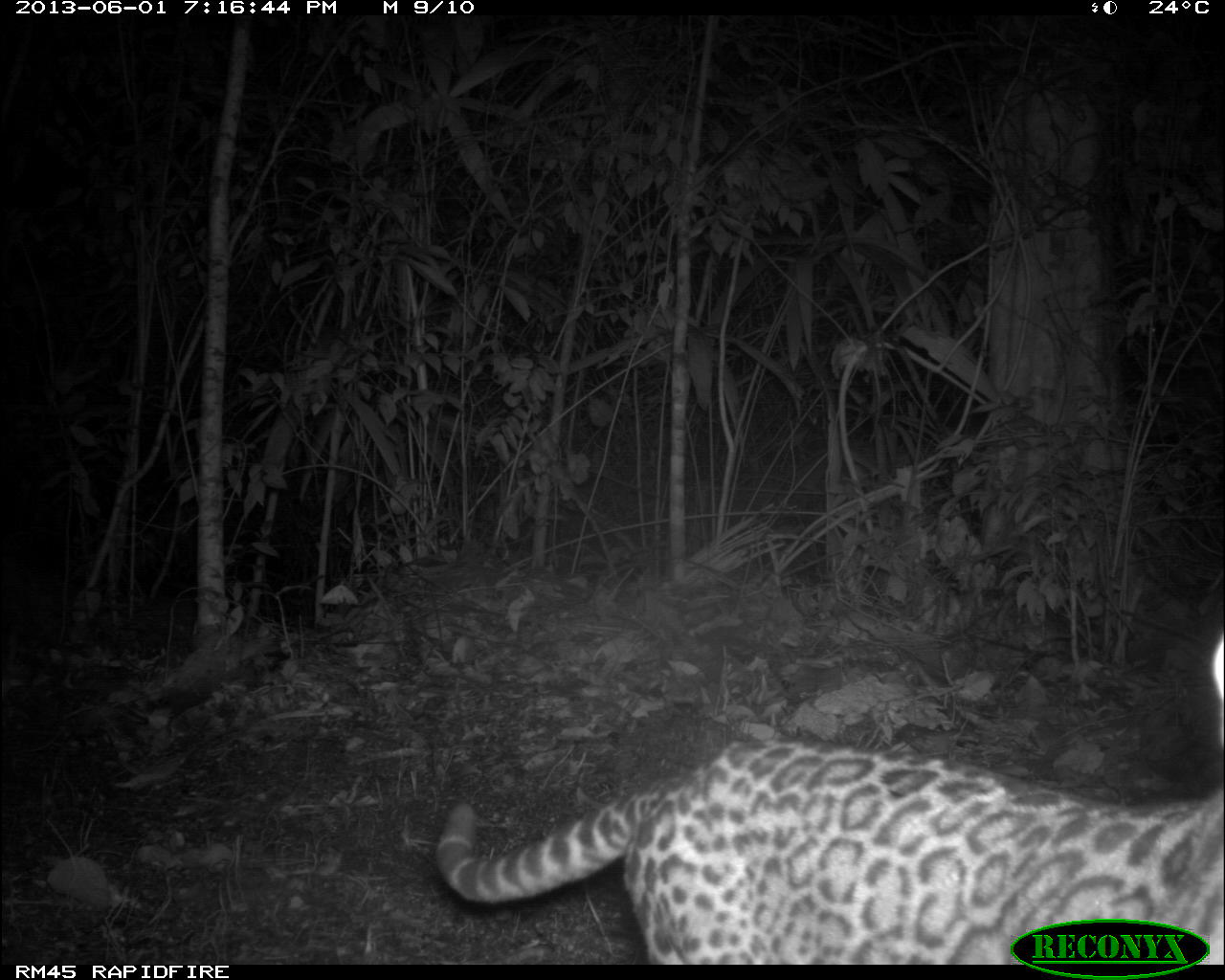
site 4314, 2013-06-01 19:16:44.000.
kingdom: Animalia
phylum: Chordata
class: Mammalia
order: Carnivora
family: Felidae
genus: Leopardus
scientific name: Leopardus pardalis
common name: ocelot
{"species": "Leopardus pardalis (ocelot)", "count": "1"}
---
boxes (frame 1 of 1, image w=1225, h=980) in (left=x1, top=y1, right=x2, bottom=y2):
leopardus pardalis: (left=433, top=735, right=1223, bottom=964)